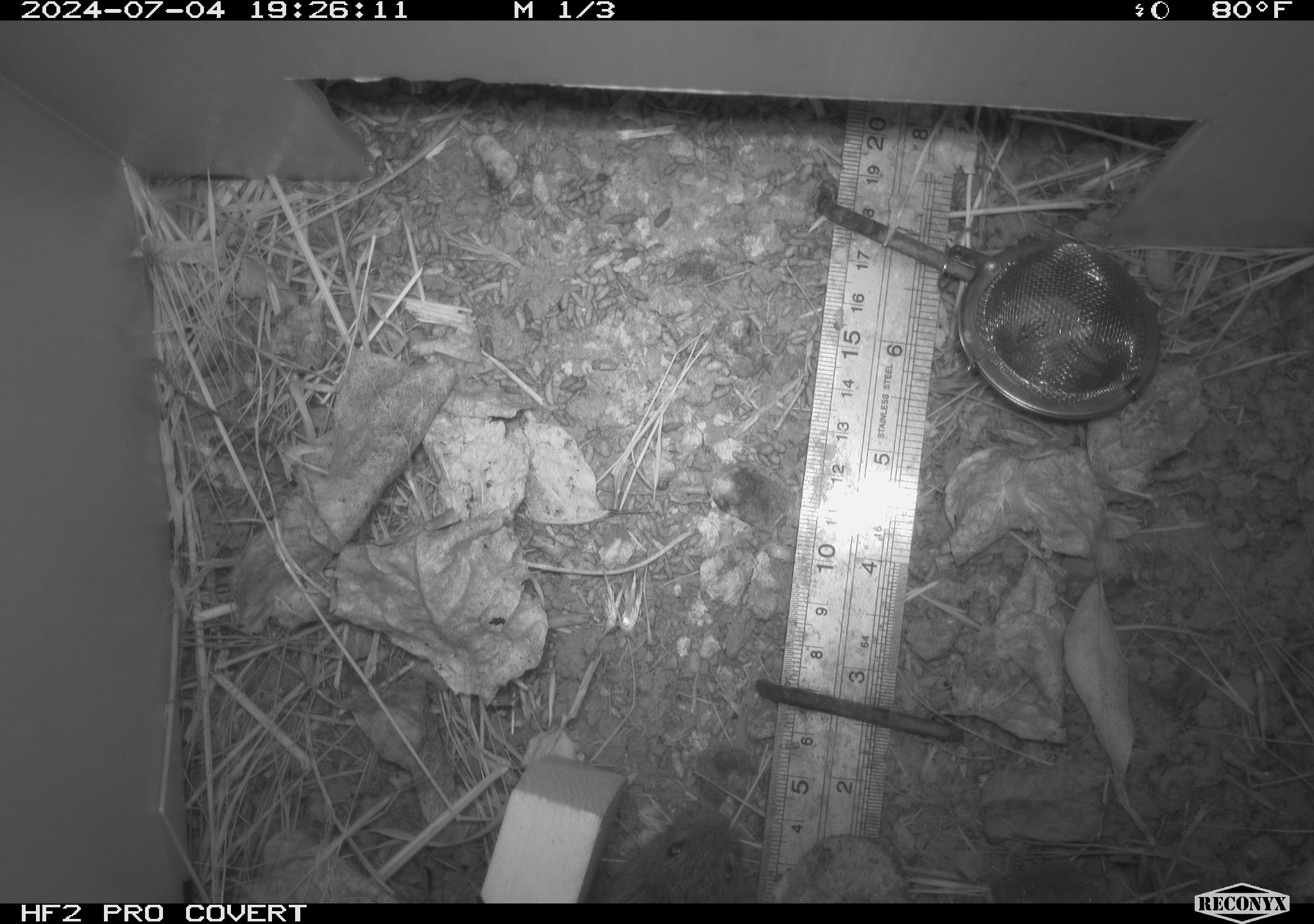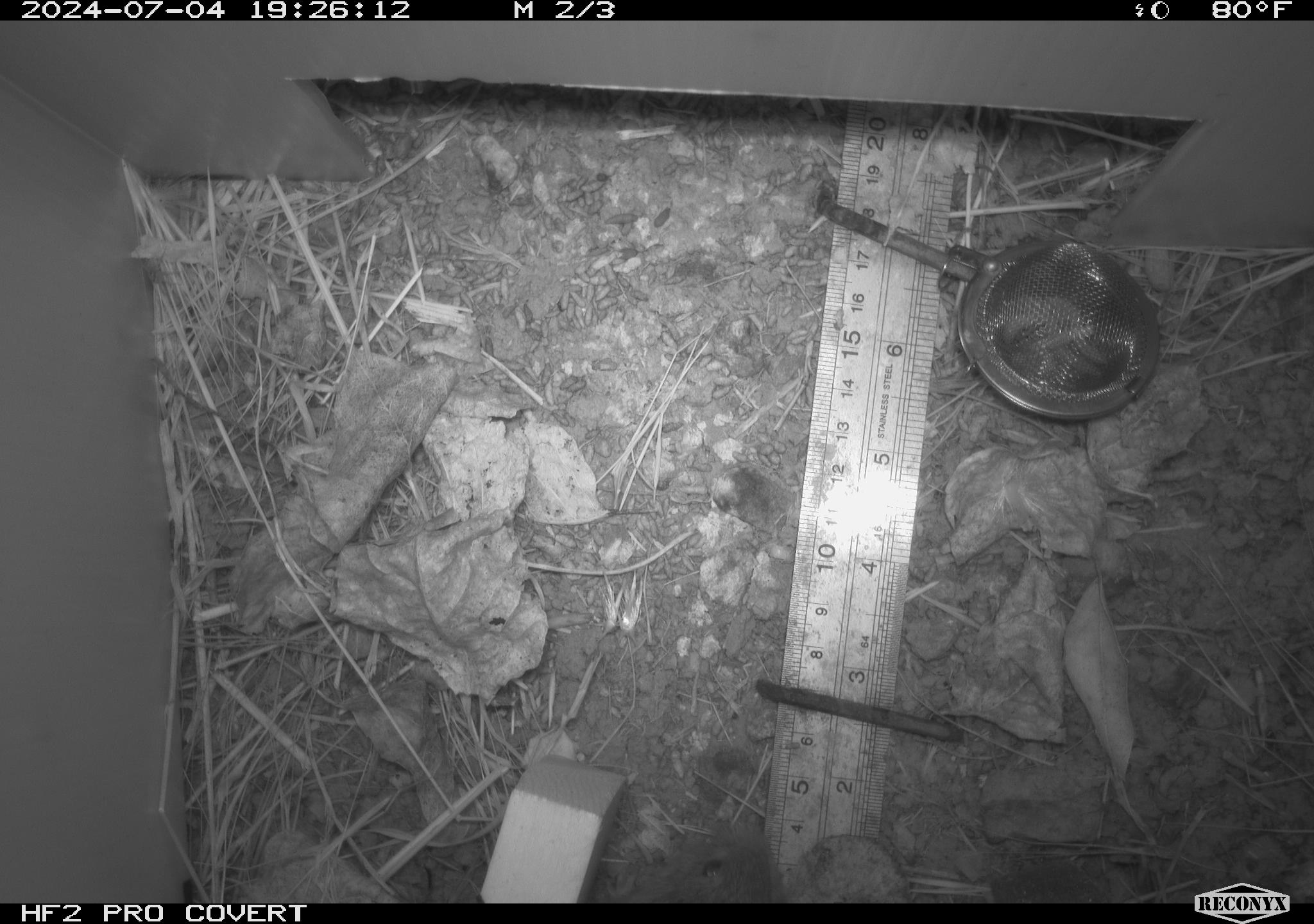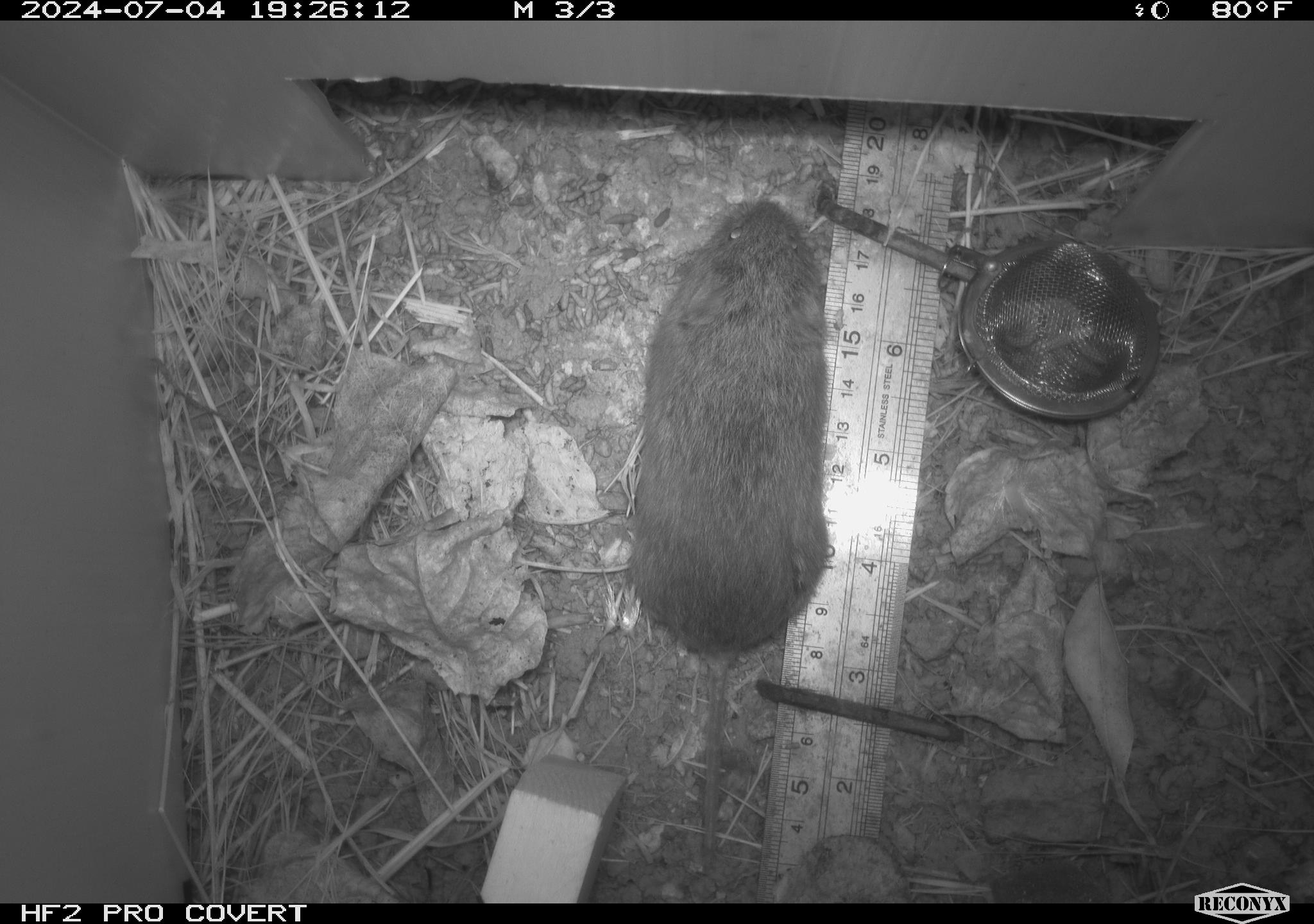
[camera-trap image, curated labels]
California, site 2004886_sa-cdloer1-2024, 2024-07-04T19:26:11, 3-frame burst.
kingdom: Animalia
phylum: Chordata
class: Mammalia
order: Rodentia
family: Cricetidae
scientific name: Arvicolinae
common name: voles, lemmings, and muskrats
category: arvicolinae subfamily